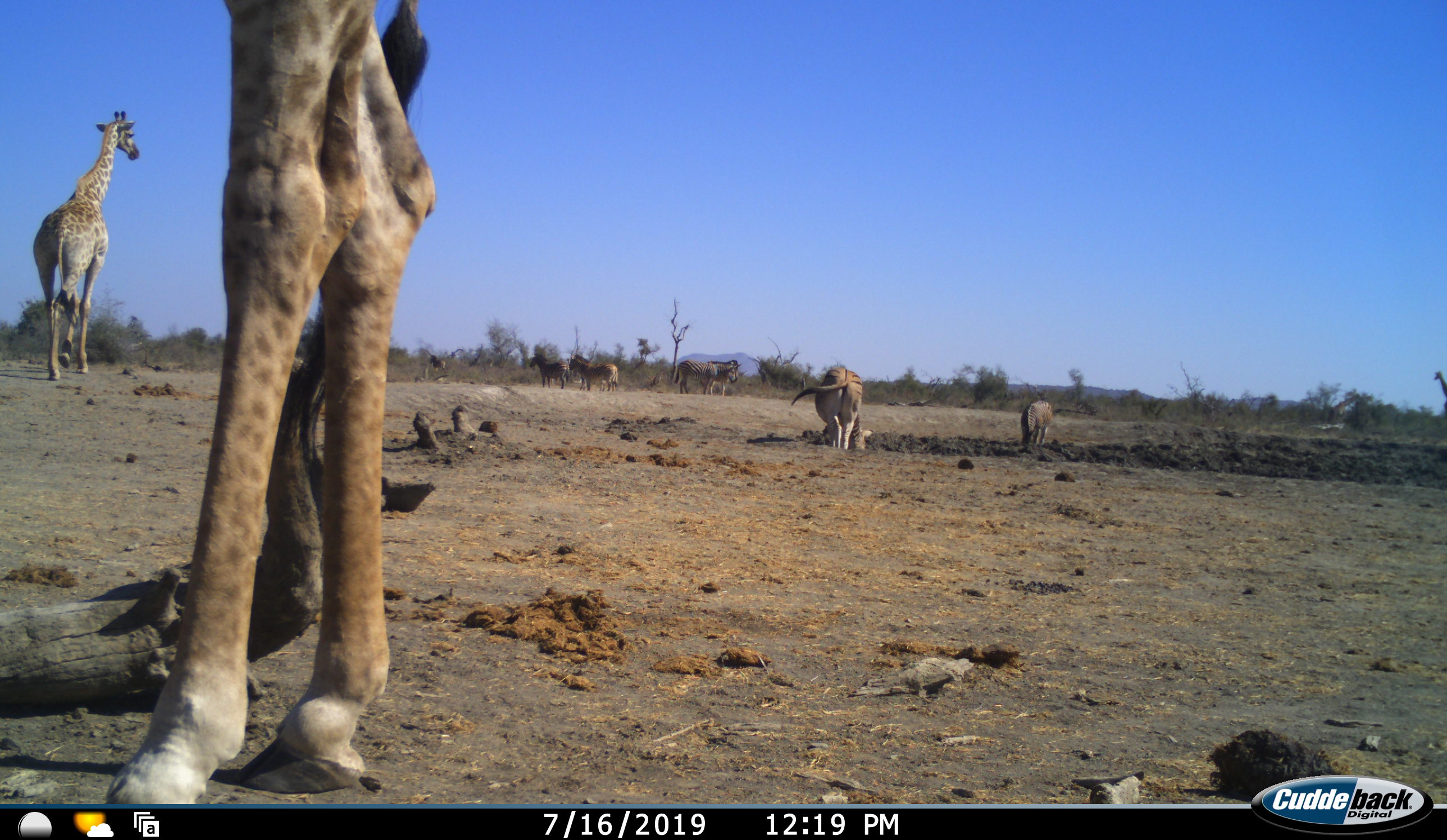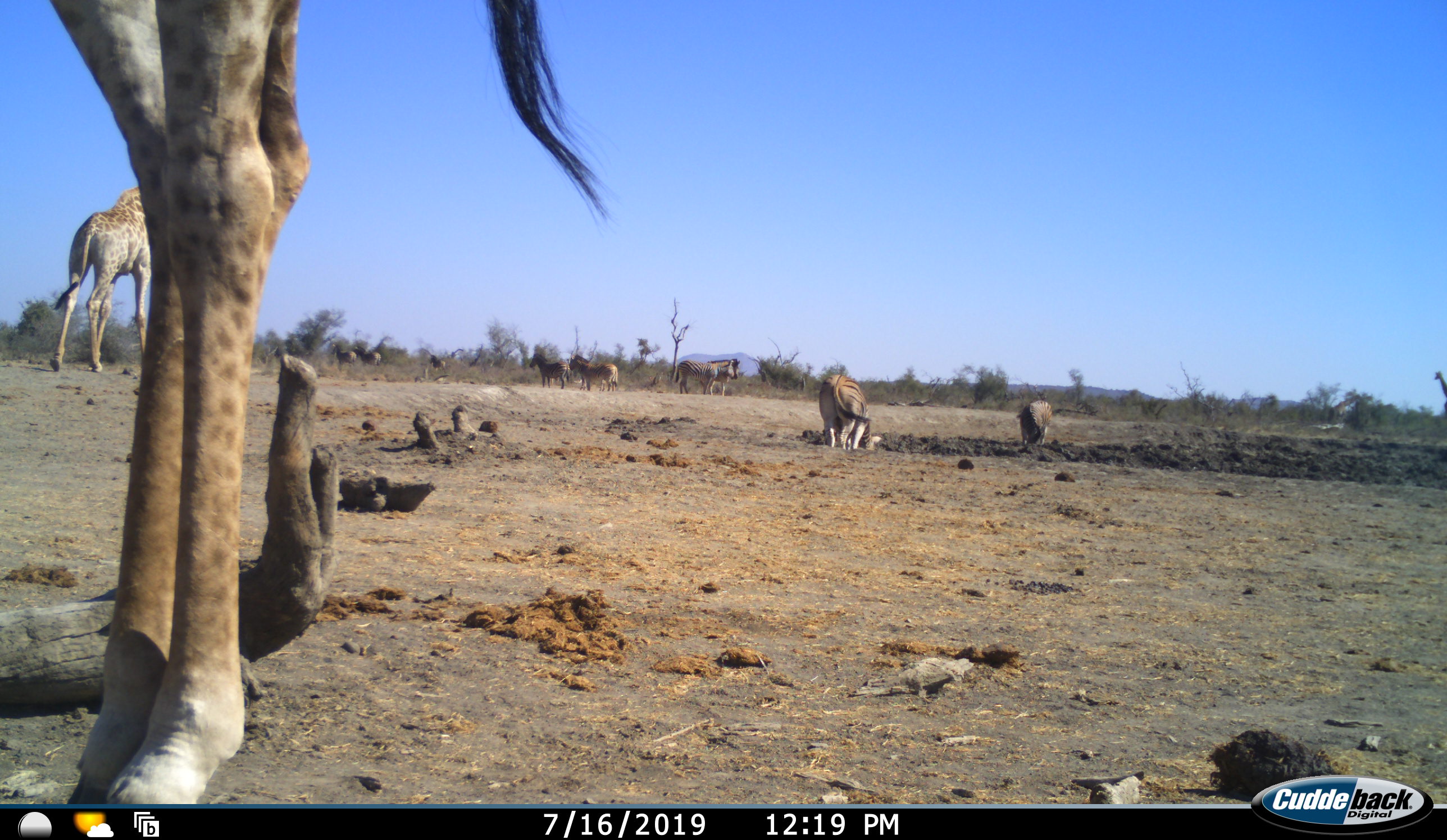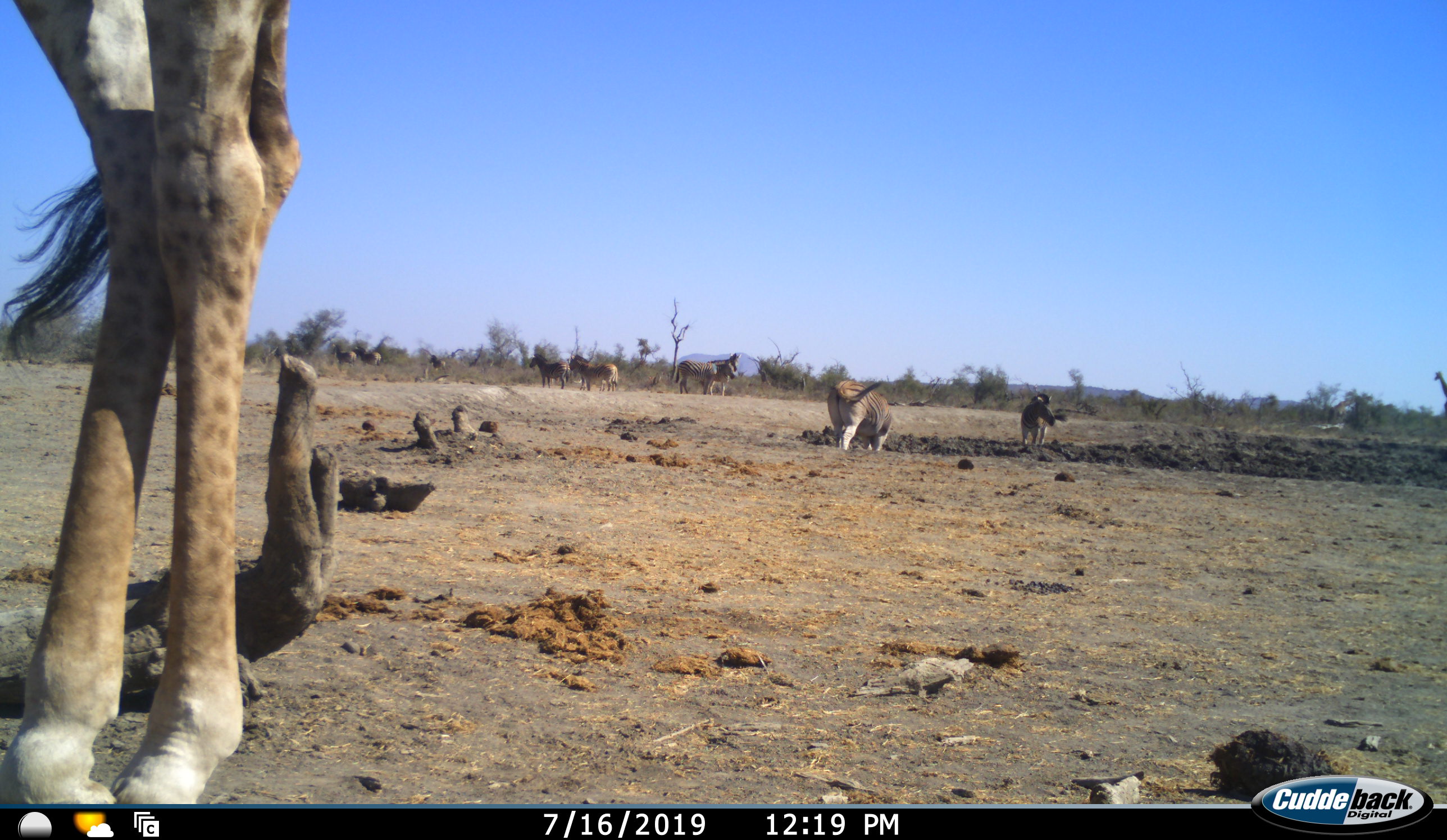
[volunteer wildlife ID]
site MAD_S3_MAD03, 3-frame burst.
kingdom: Animalia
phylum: Chordata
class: Mammalia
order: Artiodactyla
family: Giraffidae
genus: Giraffa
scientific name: Giraffa camelopardalis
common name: giraffe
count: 3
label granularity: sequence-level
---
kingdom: Animalia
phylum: Chordata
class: Mammalia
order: Perissodactyla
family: Equidae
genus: Equus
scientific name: Equus quagga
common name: plains zebra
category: zebraplains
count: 10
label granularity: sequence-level